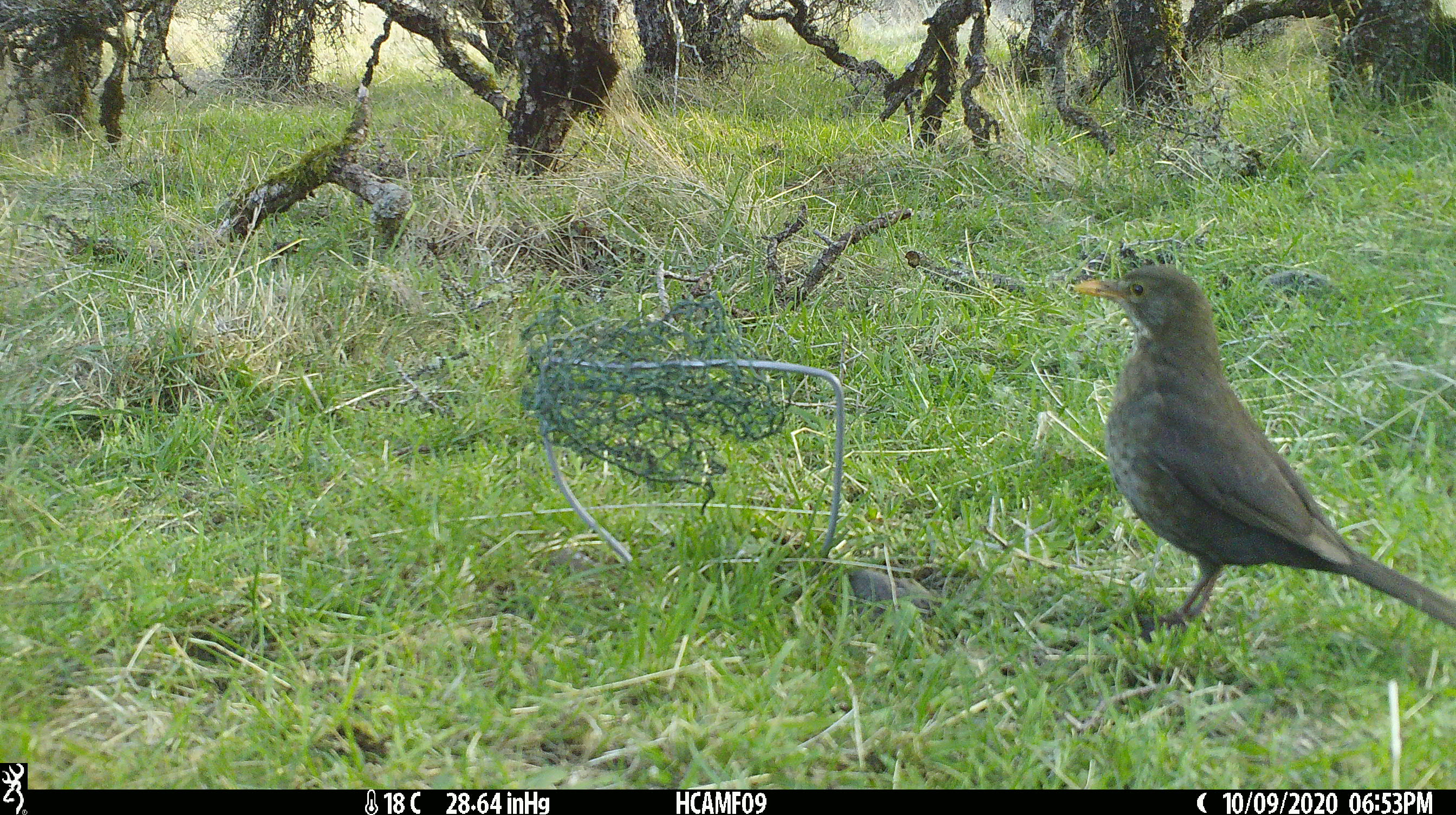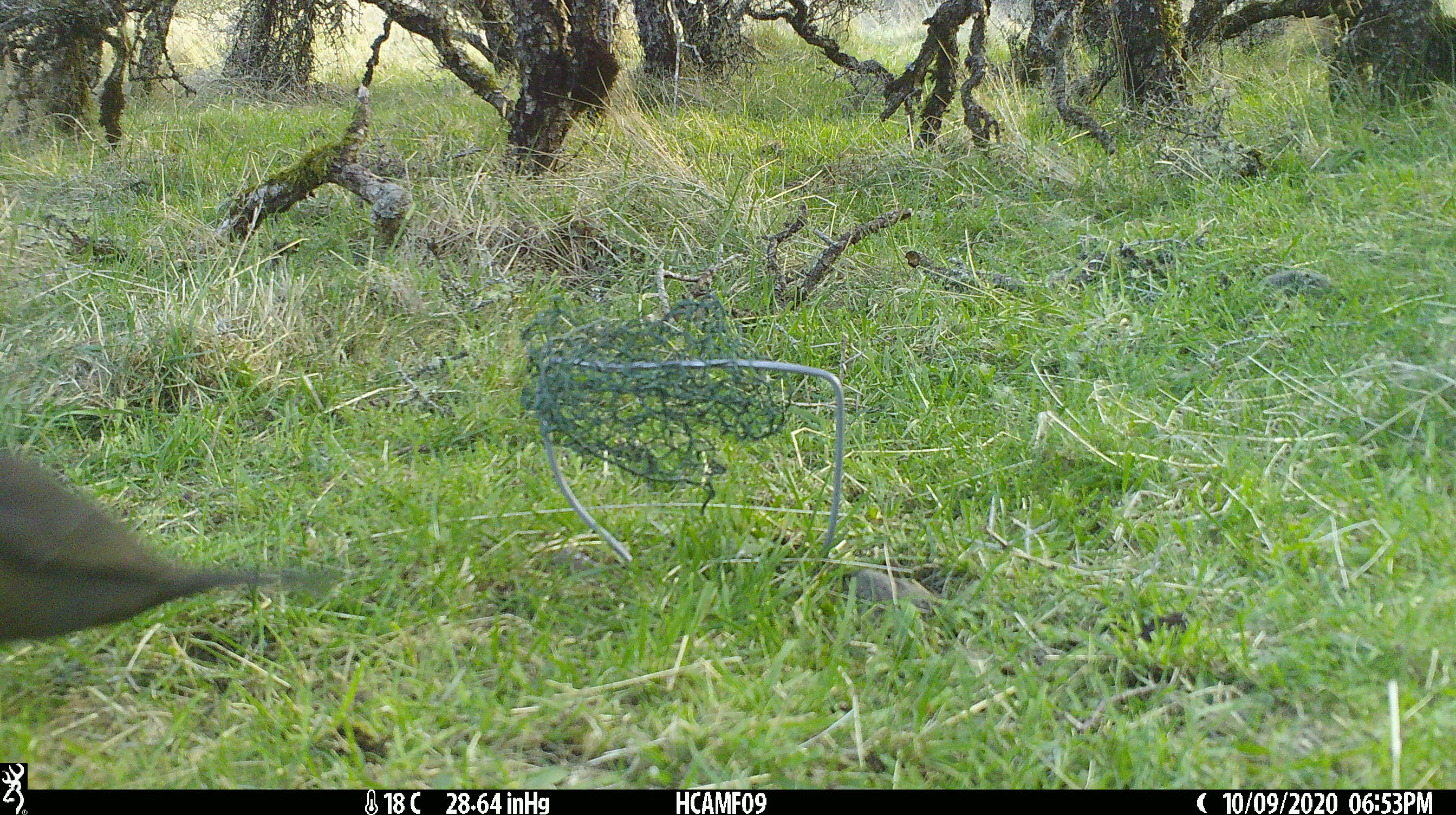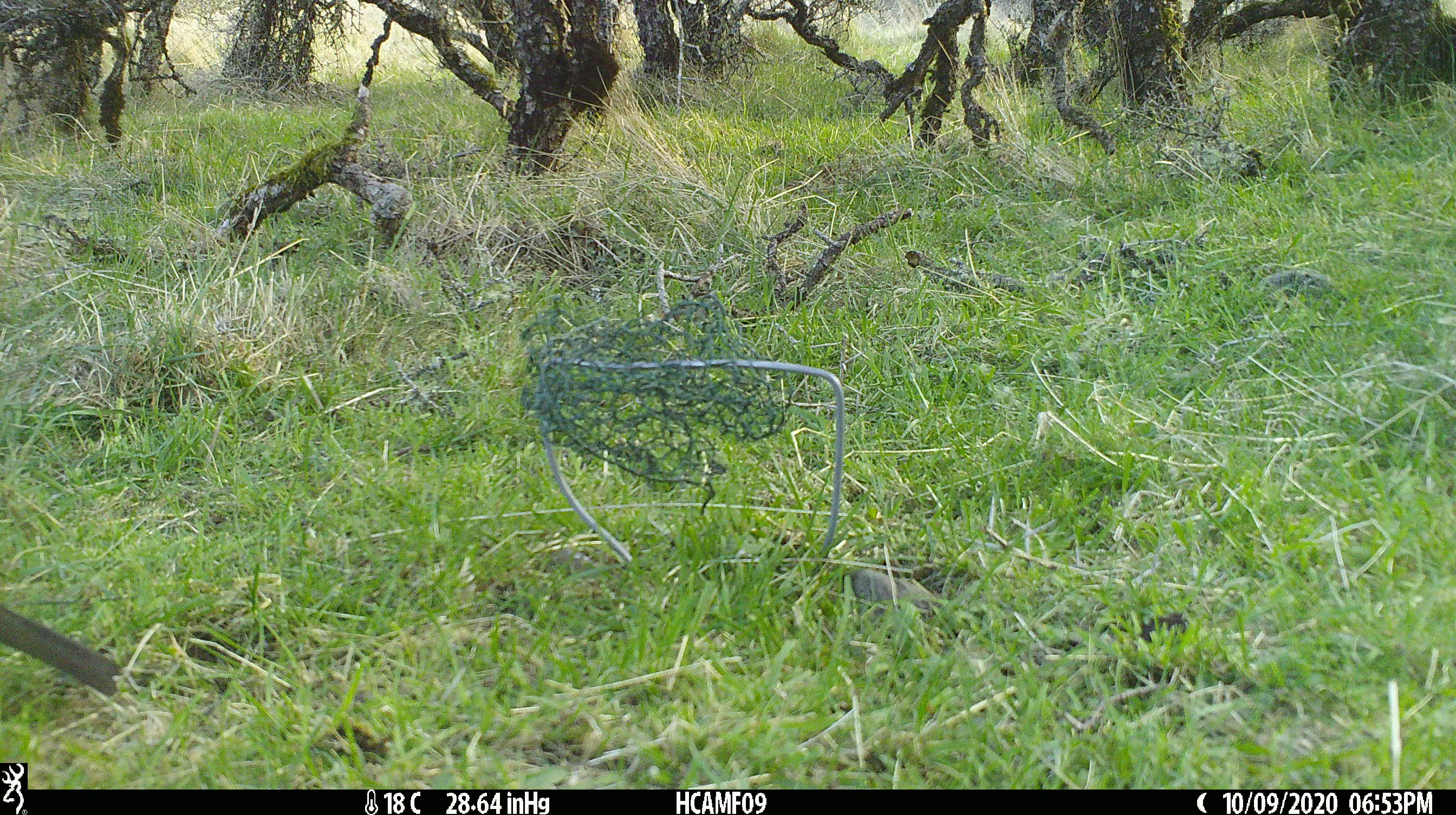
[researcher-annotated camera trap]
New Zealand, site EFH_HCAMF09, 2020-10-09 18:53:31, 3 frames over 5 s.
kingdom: Animalia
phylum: Chordata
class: Aves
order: Passeriformes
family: Turdidae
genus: Turdus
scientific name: Turdus merula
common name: eurasian blackbird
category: blackbird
Blackbird (eurasian blackbird) (Turdus merula).